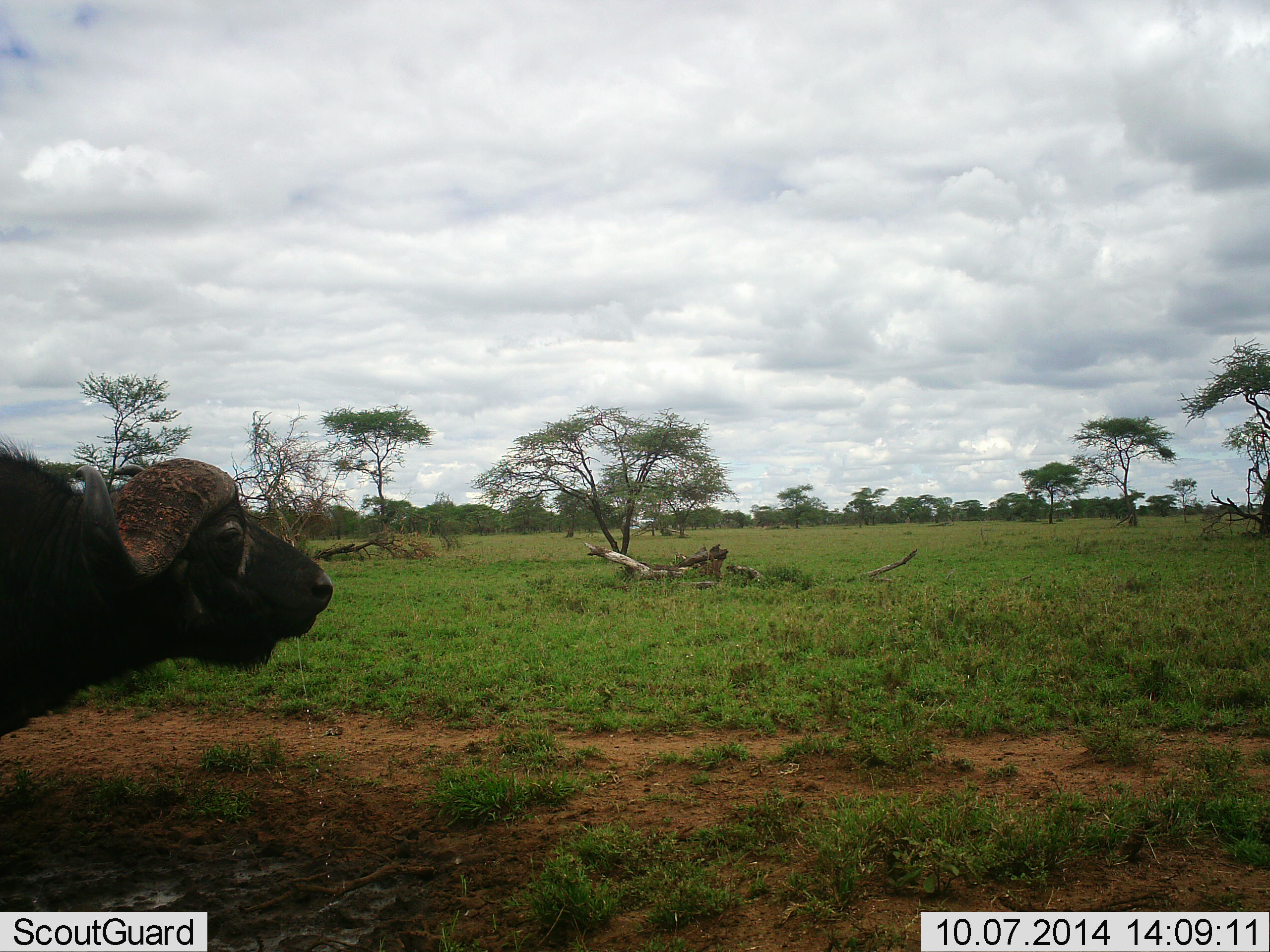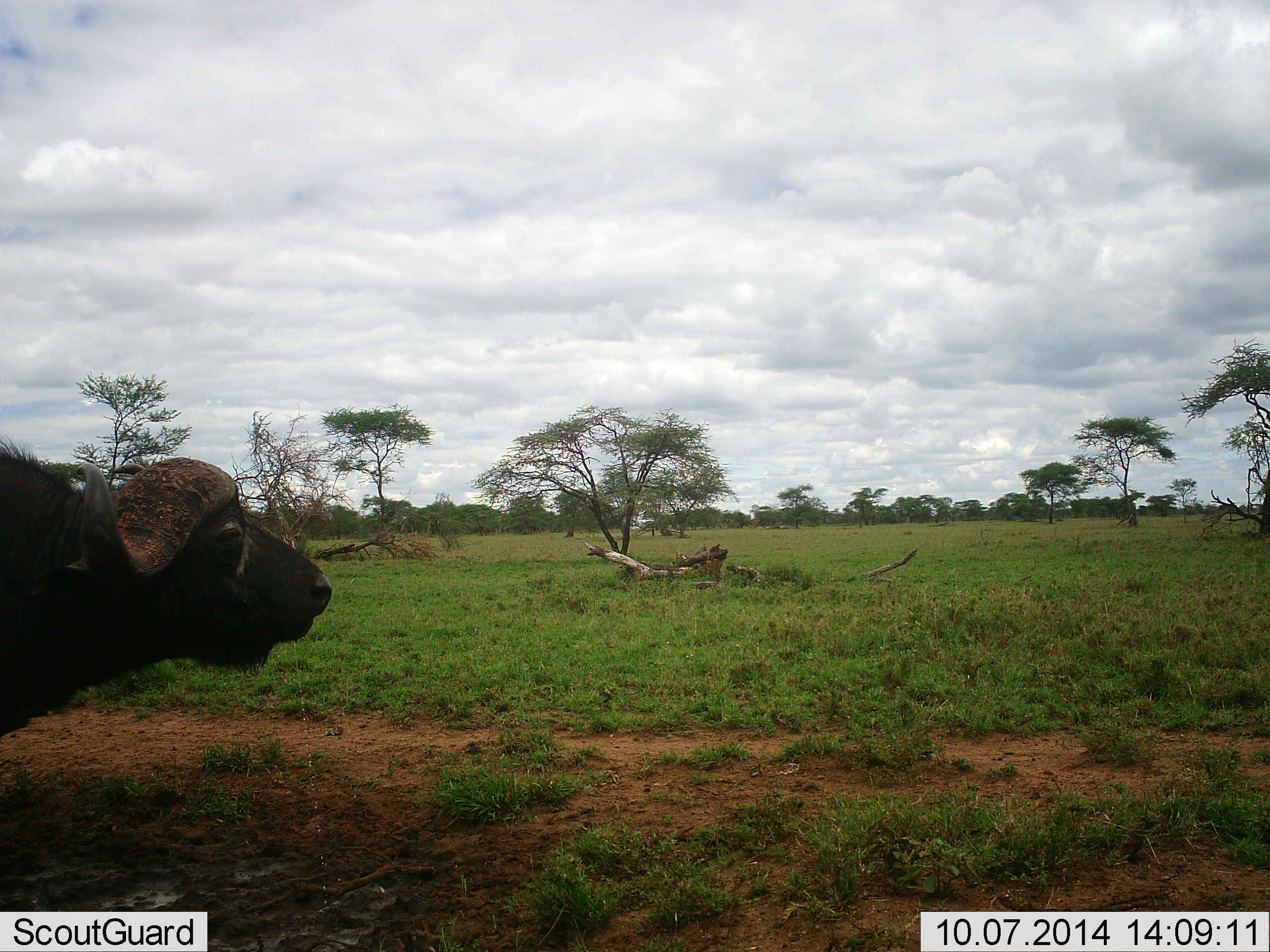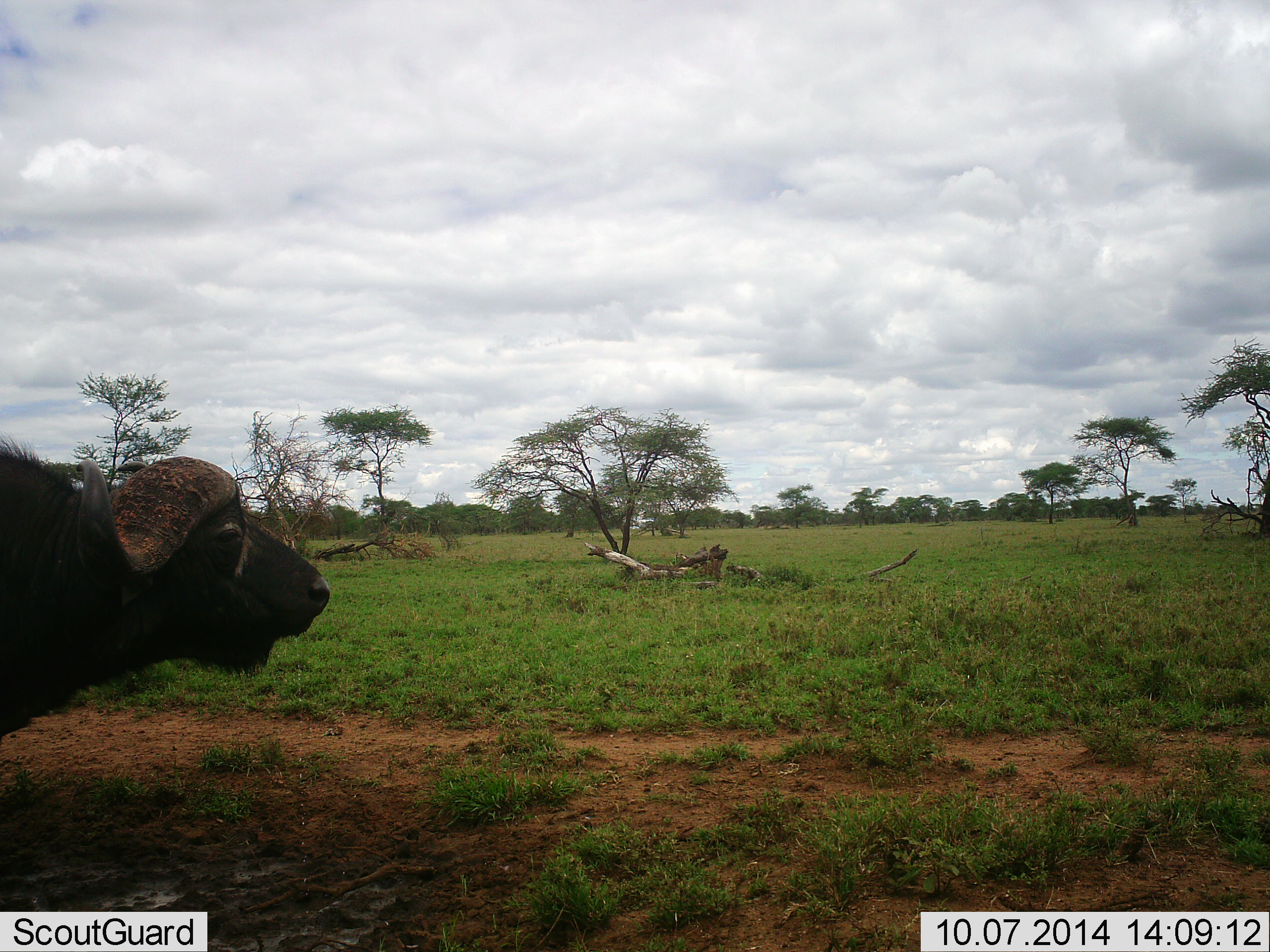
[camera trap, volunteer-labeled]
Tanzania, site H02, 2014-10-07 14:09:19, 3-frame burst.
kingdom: Animalia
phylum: Chordata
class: Mammalia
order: Artiodactyla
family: Bovidae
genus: Syncerus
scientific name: Syncerus caffer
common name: cape buffalo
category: buffalo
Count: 1.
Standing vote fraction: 70%.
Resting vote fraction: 10%.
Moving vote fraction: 0%.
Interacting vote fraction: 0%.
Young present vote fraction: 0%.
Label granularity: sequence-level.